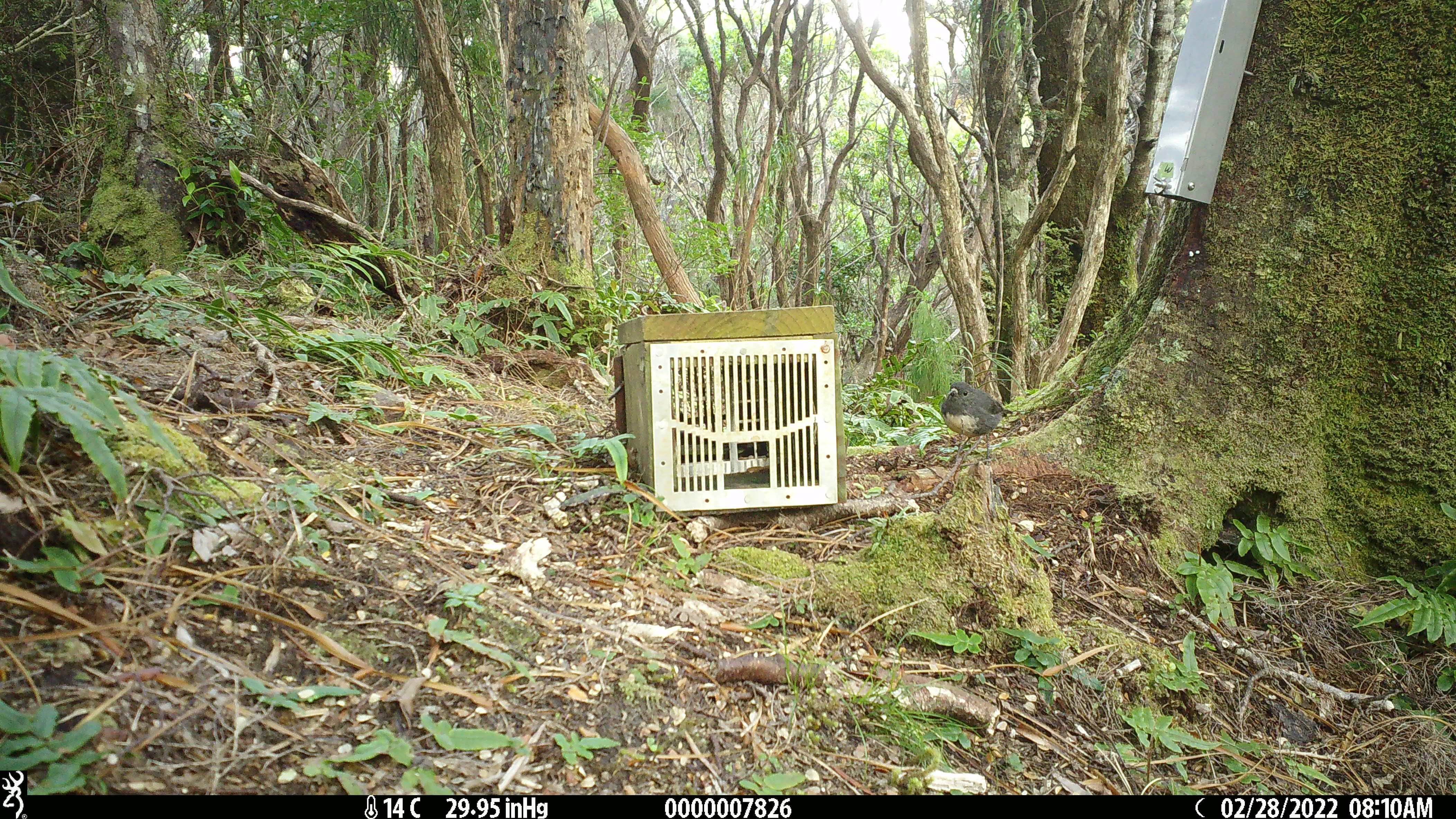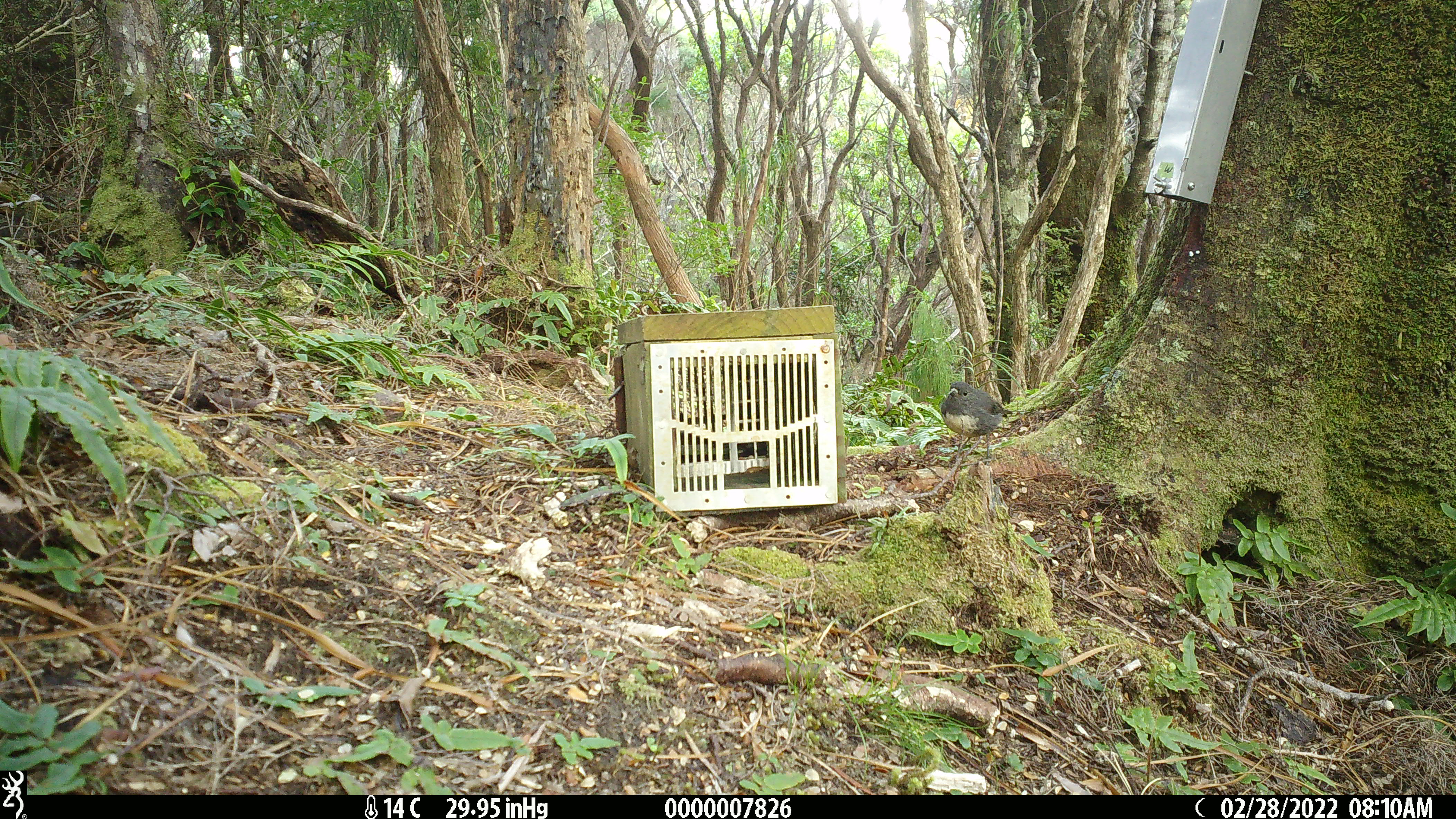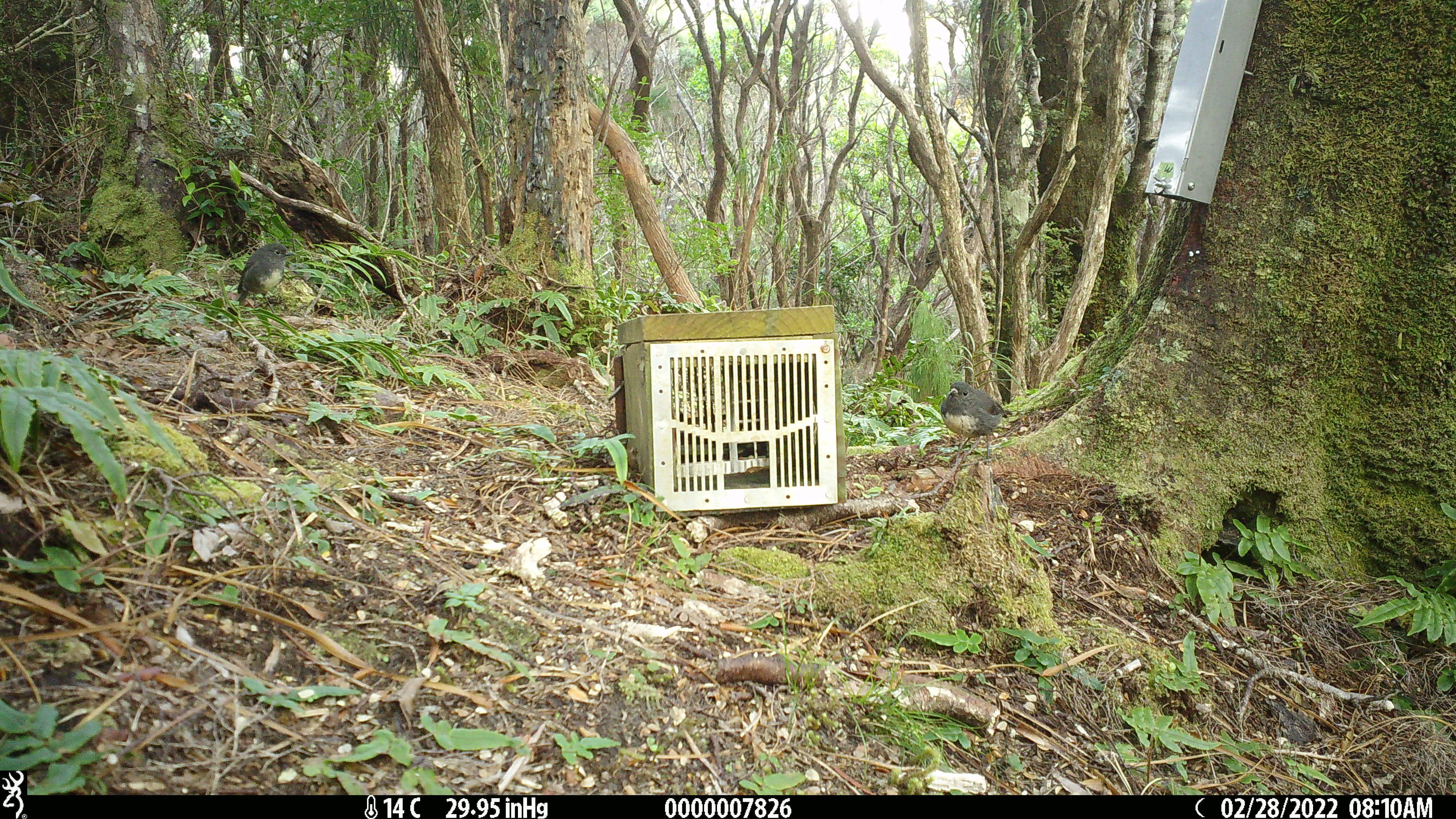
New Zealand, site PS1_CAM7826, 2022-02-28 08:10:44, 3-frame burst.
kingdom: Animalia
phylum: Chordata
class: Mammalia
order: Rodentia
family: Muridae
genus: Mus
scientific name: Mus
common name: mouse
Mouse (Mus).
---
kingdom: Animalia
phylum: Chordata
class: Aves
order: Passeriformes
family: Petroicidae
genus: Petroica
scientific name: Petroica australis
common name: new zealand robin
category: robin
Robin (new zealand robin) (Petroica australis).